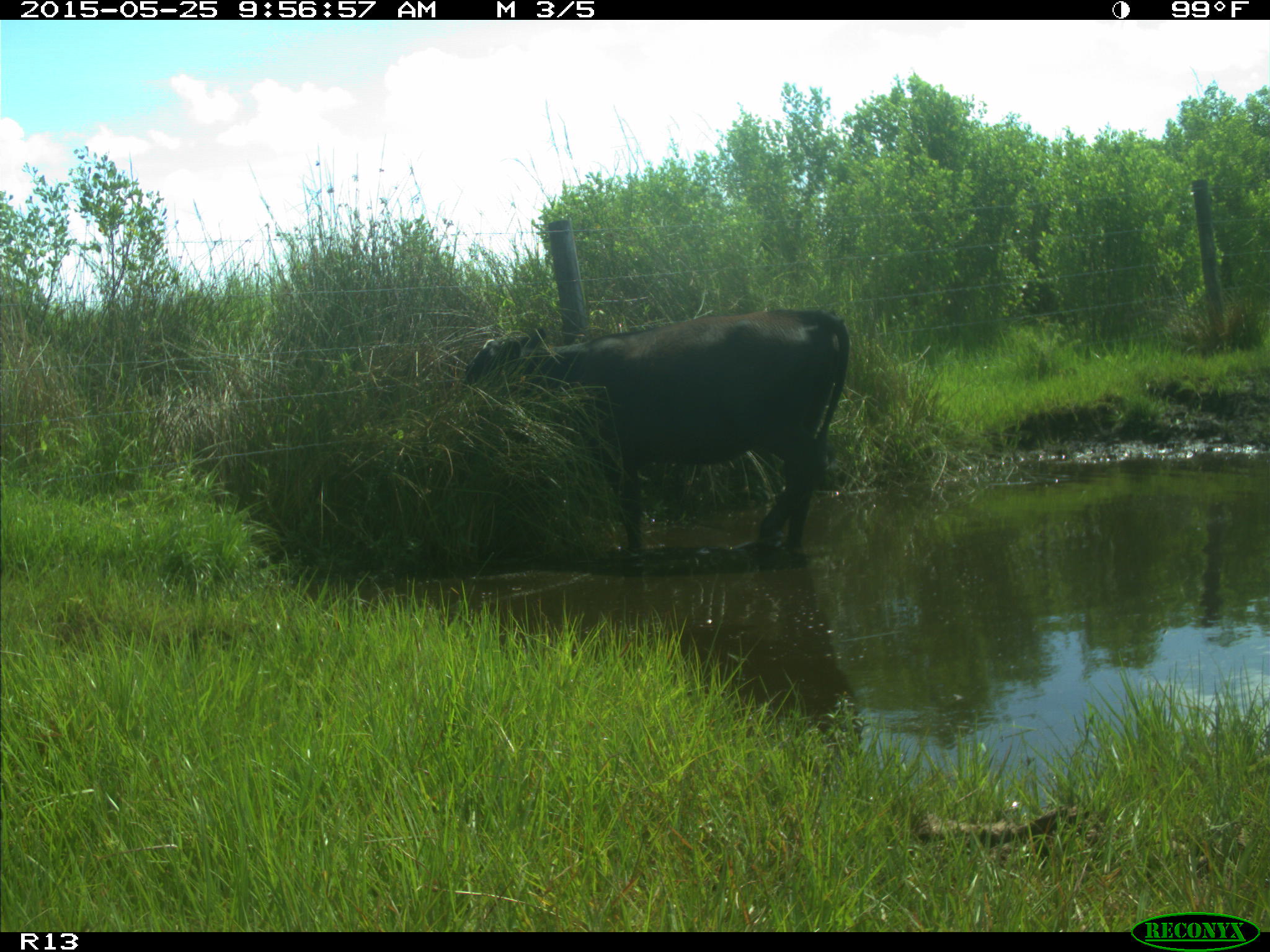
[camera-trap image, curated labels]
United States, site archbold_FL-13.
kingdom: Animalia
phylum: Chordata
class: Mammalia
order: Artiodactyla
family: Bovidae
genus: Bos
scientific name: Bos taurus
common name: domestic cow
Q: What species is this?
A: Bos taurus (domestic cow).